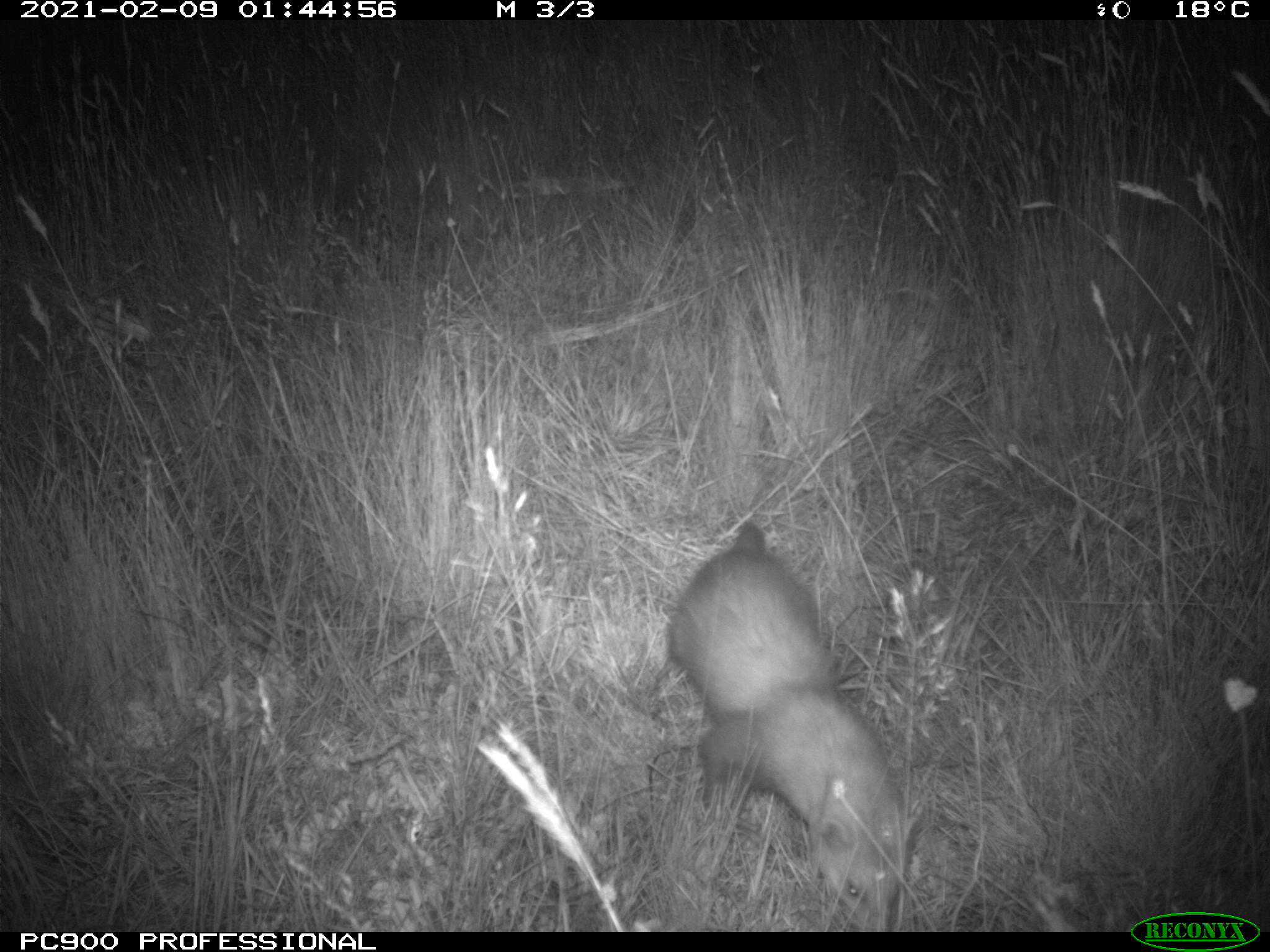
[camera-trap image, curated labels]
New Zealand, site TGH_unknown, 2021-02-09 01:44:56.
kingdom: Animalia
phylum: Chordata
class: Mammalia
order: Carnivora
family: Mustelidae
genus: Mustela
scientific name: Mustela furo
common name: ferret